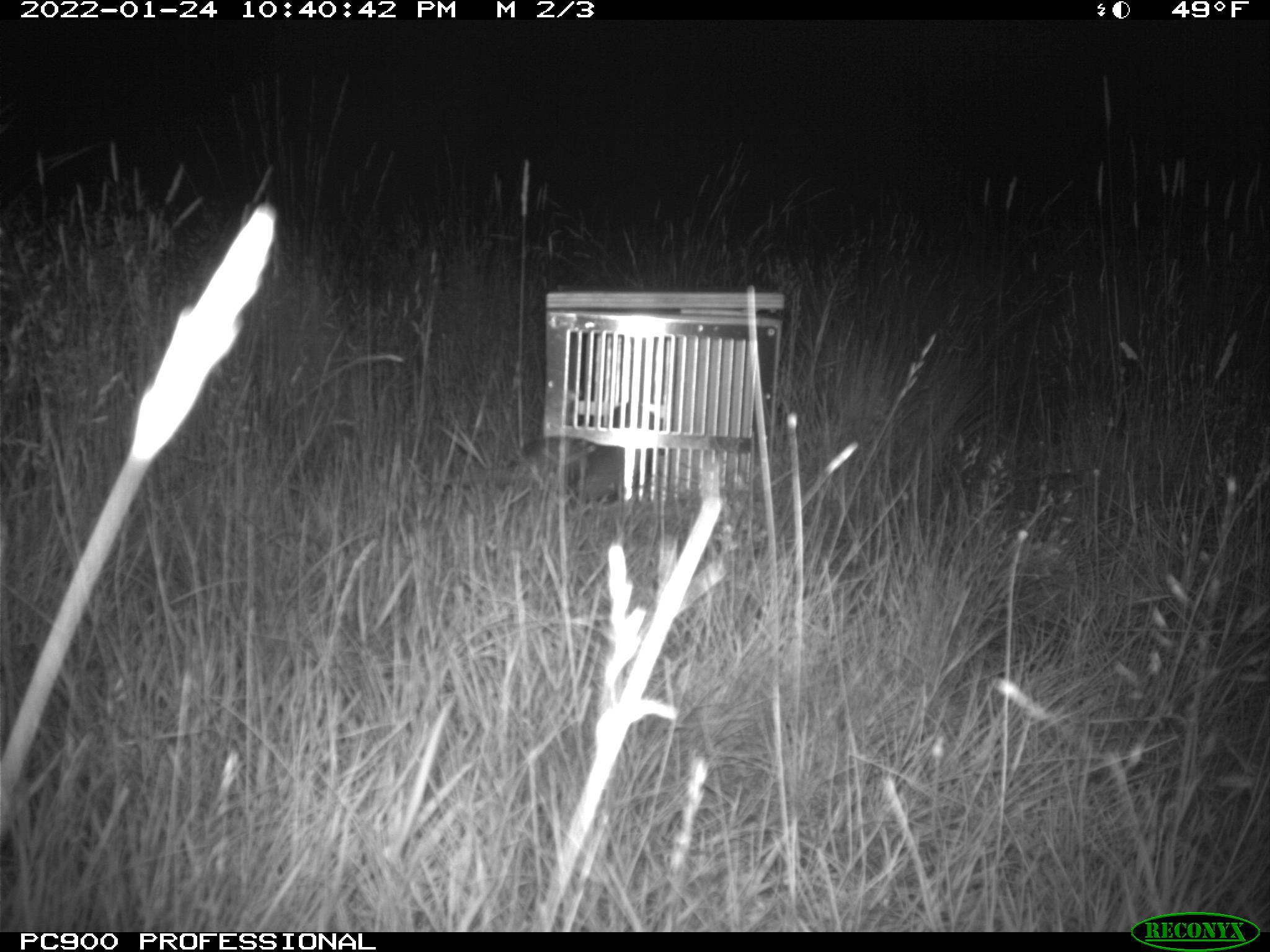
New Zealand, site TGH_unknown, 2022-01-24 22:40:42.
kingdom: Animalia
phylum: Chordata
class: Mammalia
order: Carnivora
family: Mustelidae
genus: Mustela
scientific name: Mustela furo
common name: ferret